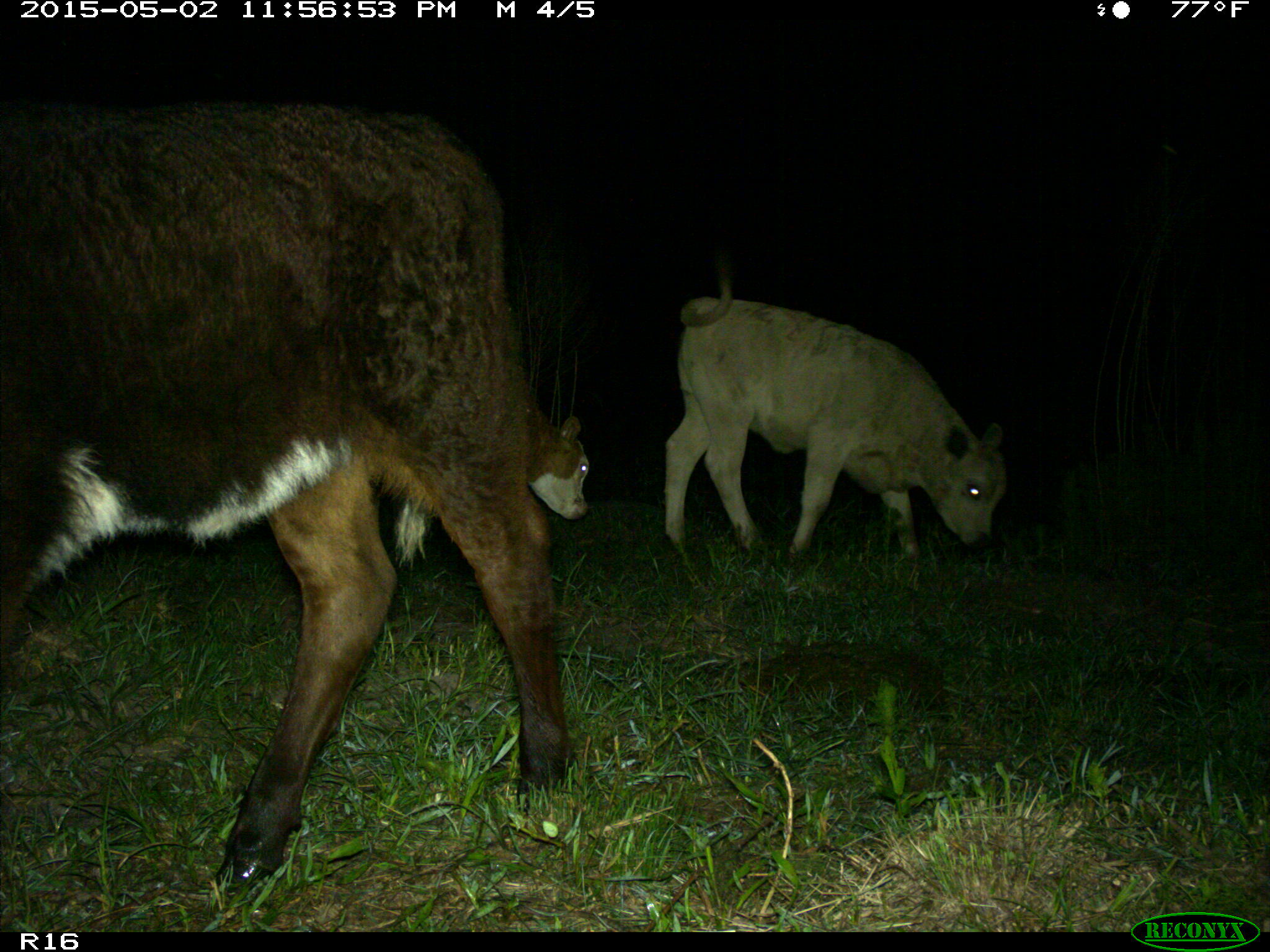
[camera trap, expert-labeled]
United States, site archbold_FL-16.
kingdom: Animalia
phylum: Chordata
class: Mammalia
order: Artiodactyla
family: Bovidae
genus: Bos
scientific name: Bos taurus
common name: domestic cow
Bos taurus (domestic cow).